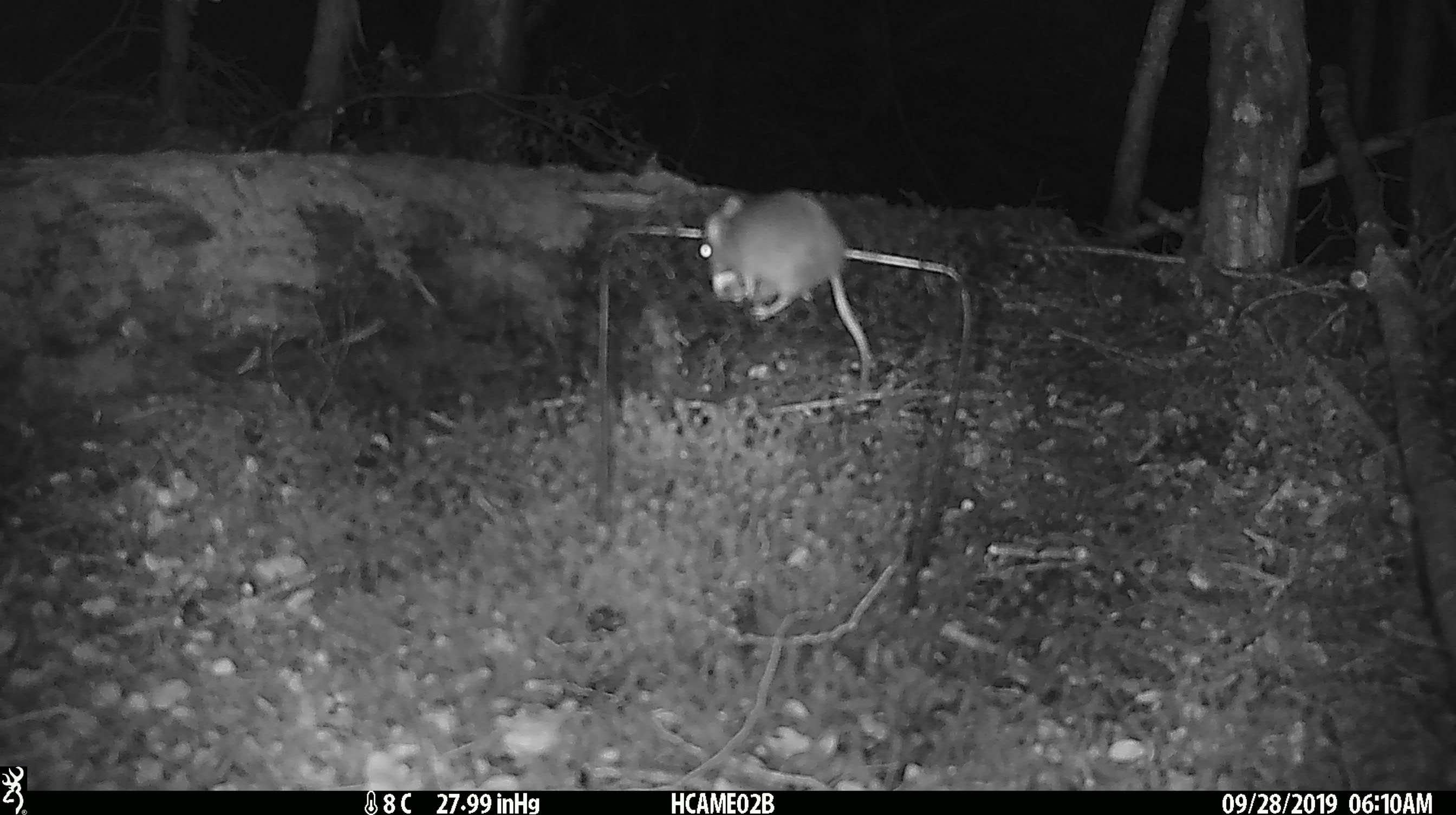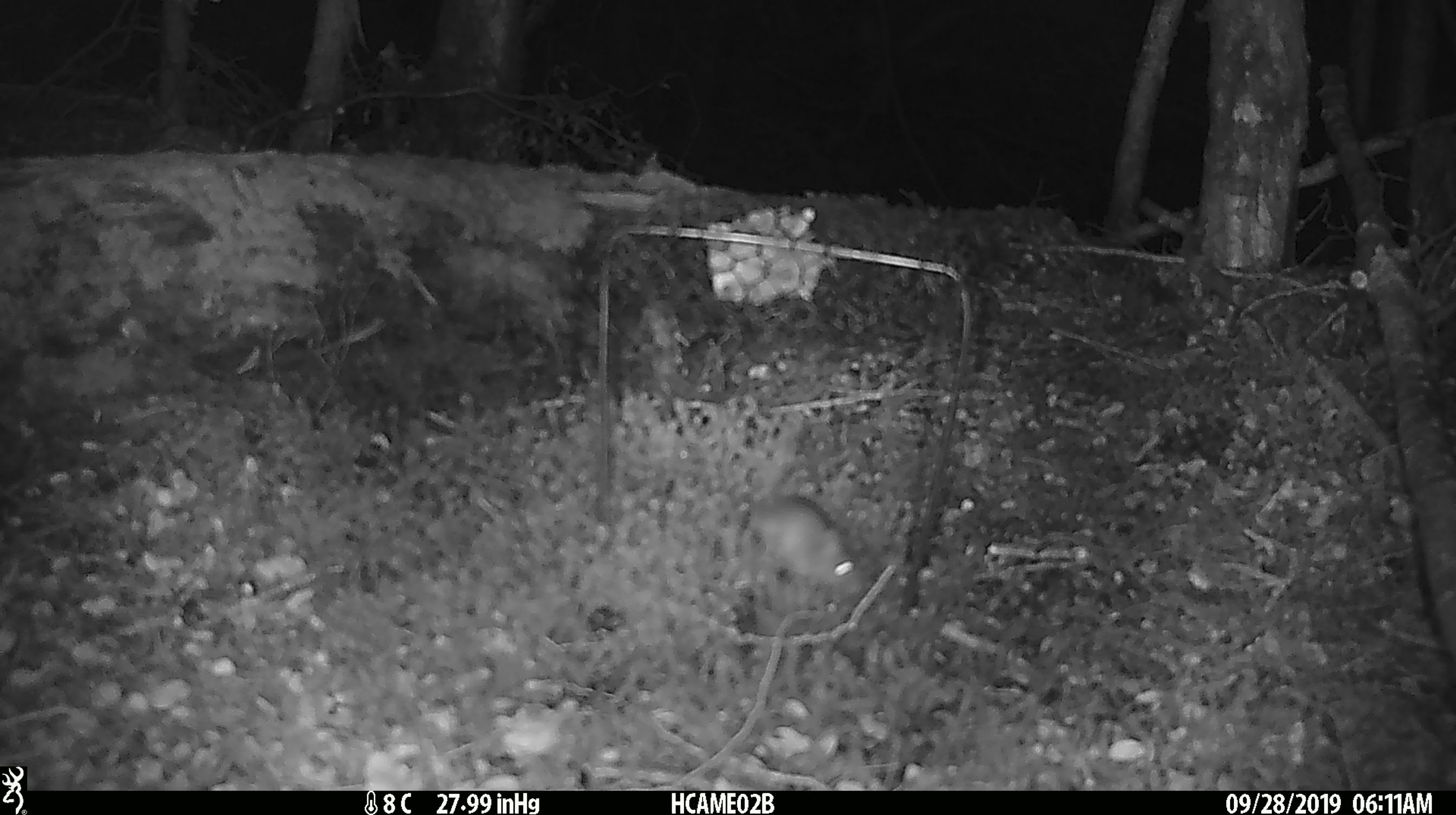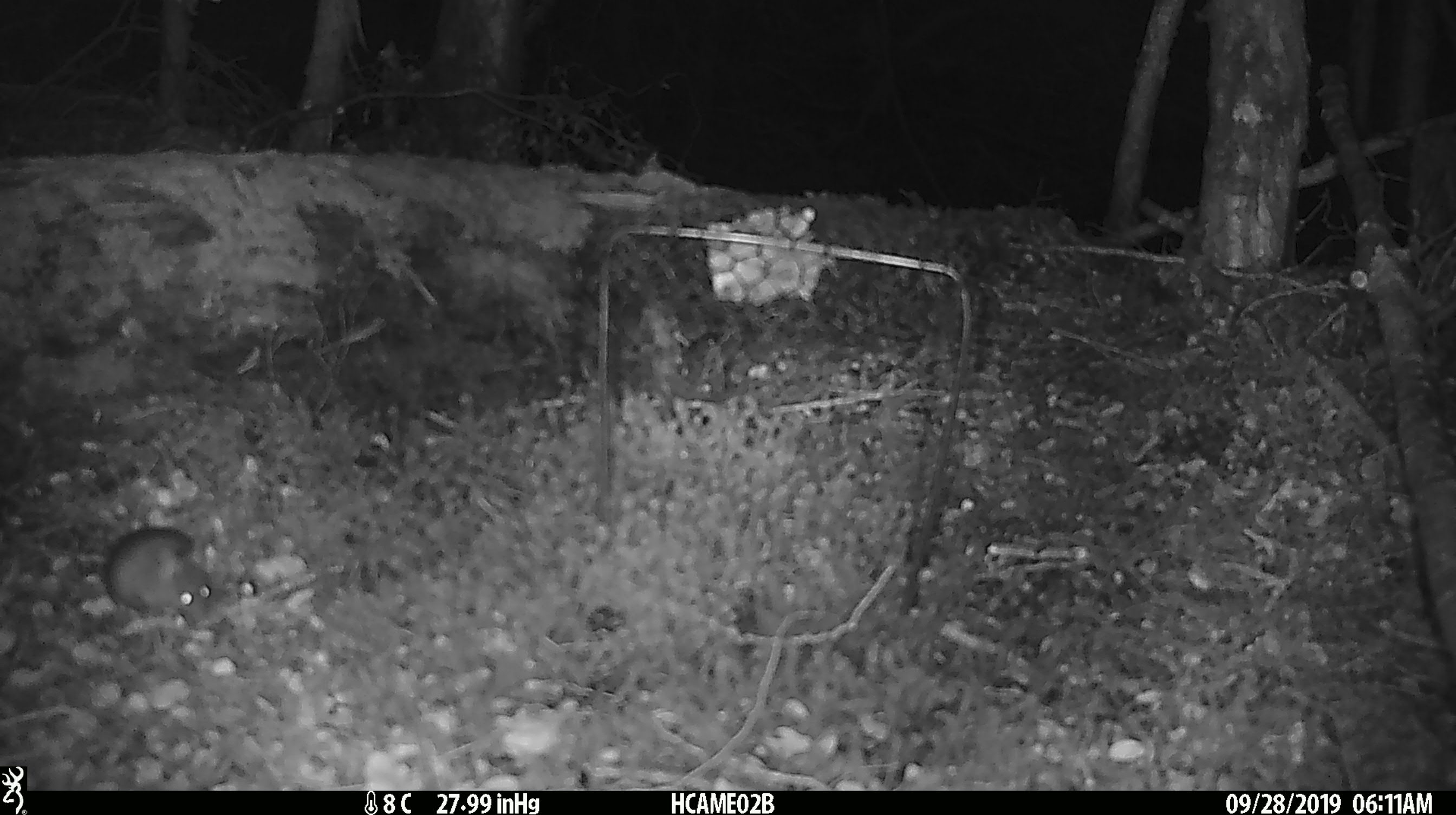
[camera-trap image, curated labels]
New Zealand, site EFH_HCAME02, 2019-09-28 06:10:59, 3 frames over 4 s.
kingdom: Animalia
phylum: Chordata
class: Mammalia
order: Rodentia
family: Muridae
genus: Mus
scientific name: Mus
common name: mouse